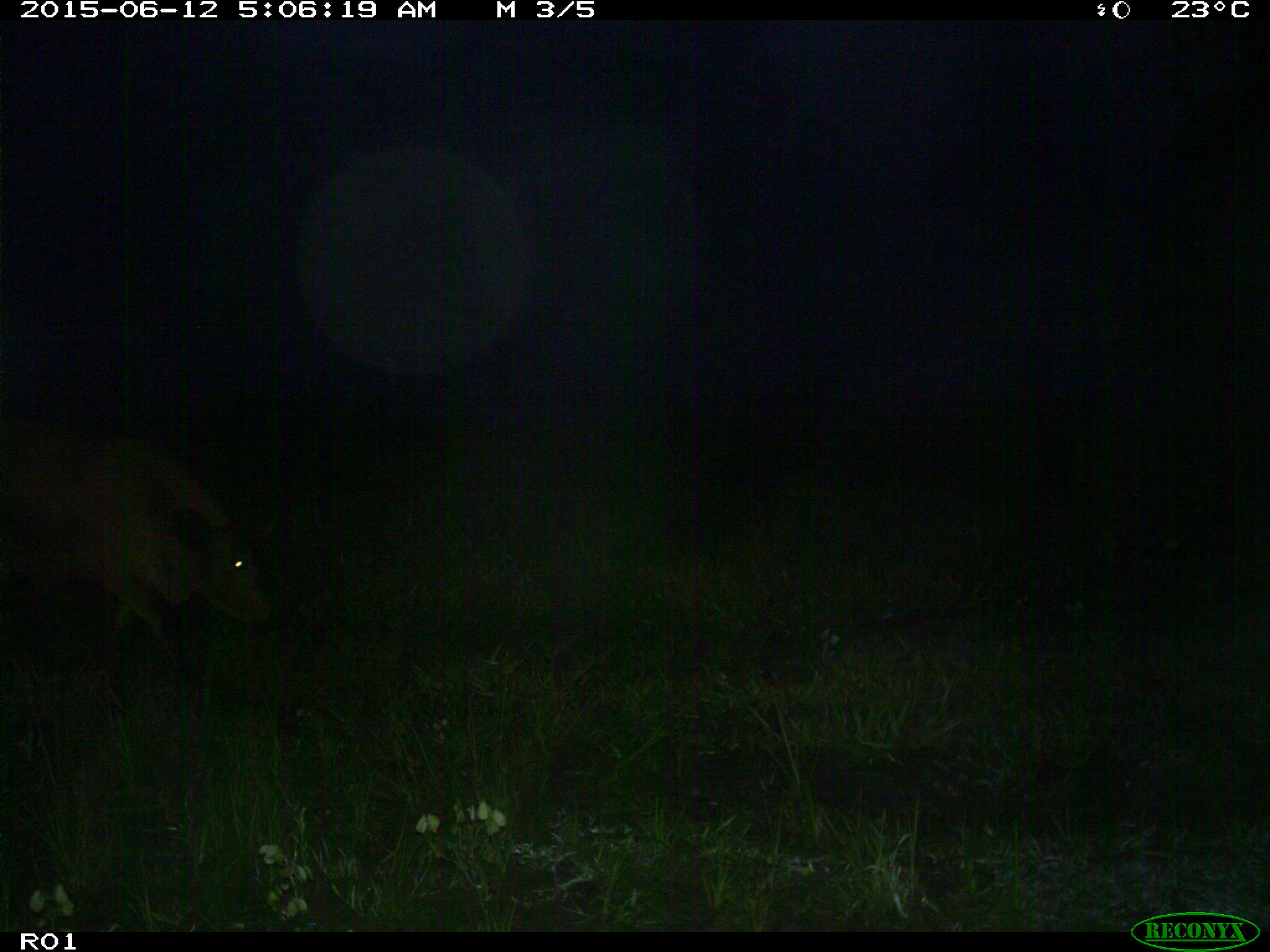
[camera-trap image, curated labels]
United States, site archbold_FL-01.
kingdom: Animalia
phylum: Chordata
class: Mammalia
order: Artiodactyla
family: Bovidae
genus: Bos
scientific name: Bos taurus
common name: domestic cow